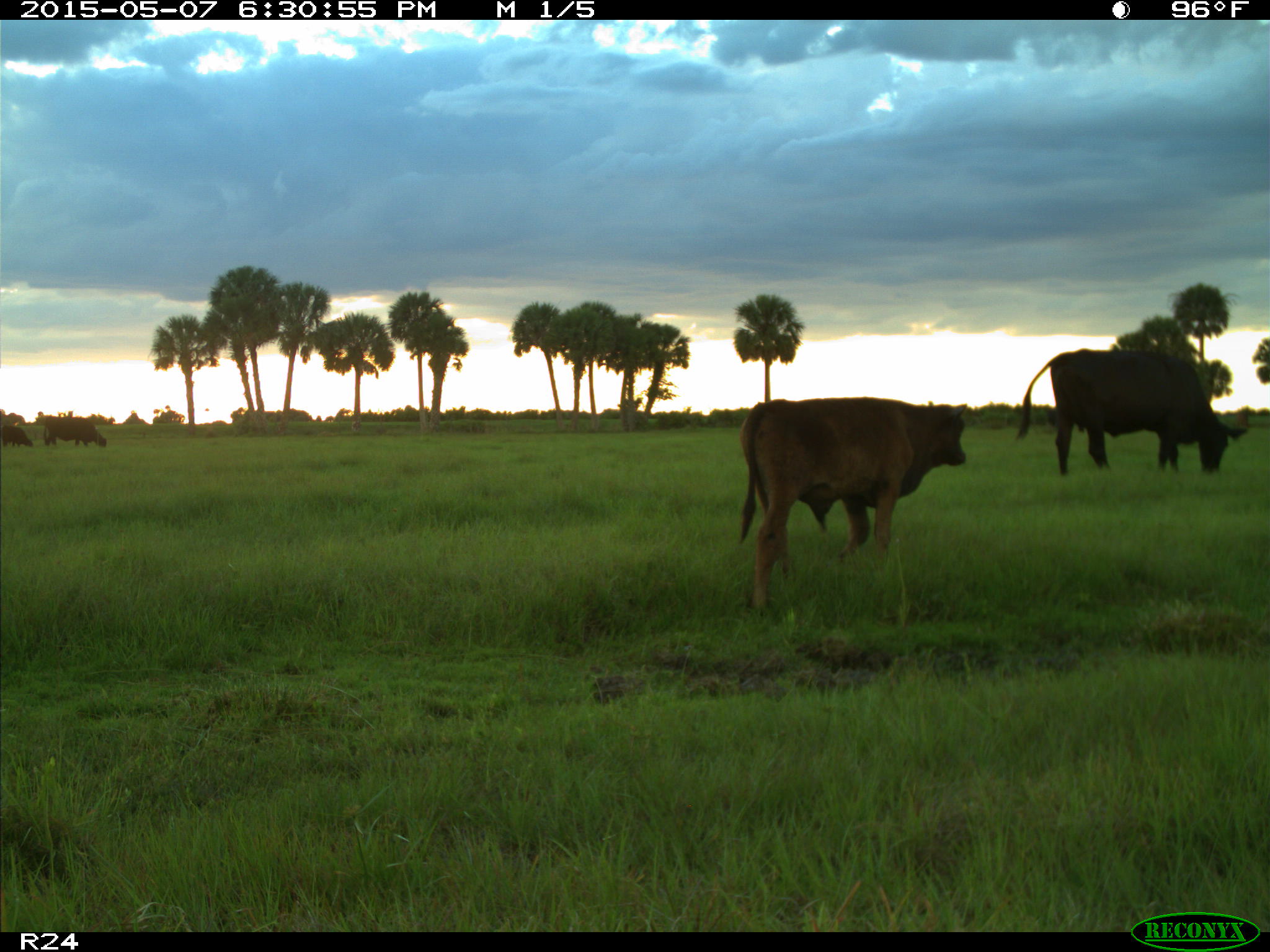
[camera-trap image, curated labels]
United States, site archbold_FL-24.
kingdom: Animalia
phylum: Chordata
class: Mammalia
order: Artiodactyla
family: Bovidae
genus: Bos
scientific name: Bos taurus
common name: domestic cow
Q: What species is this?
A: Bos taurus (domestic cow).